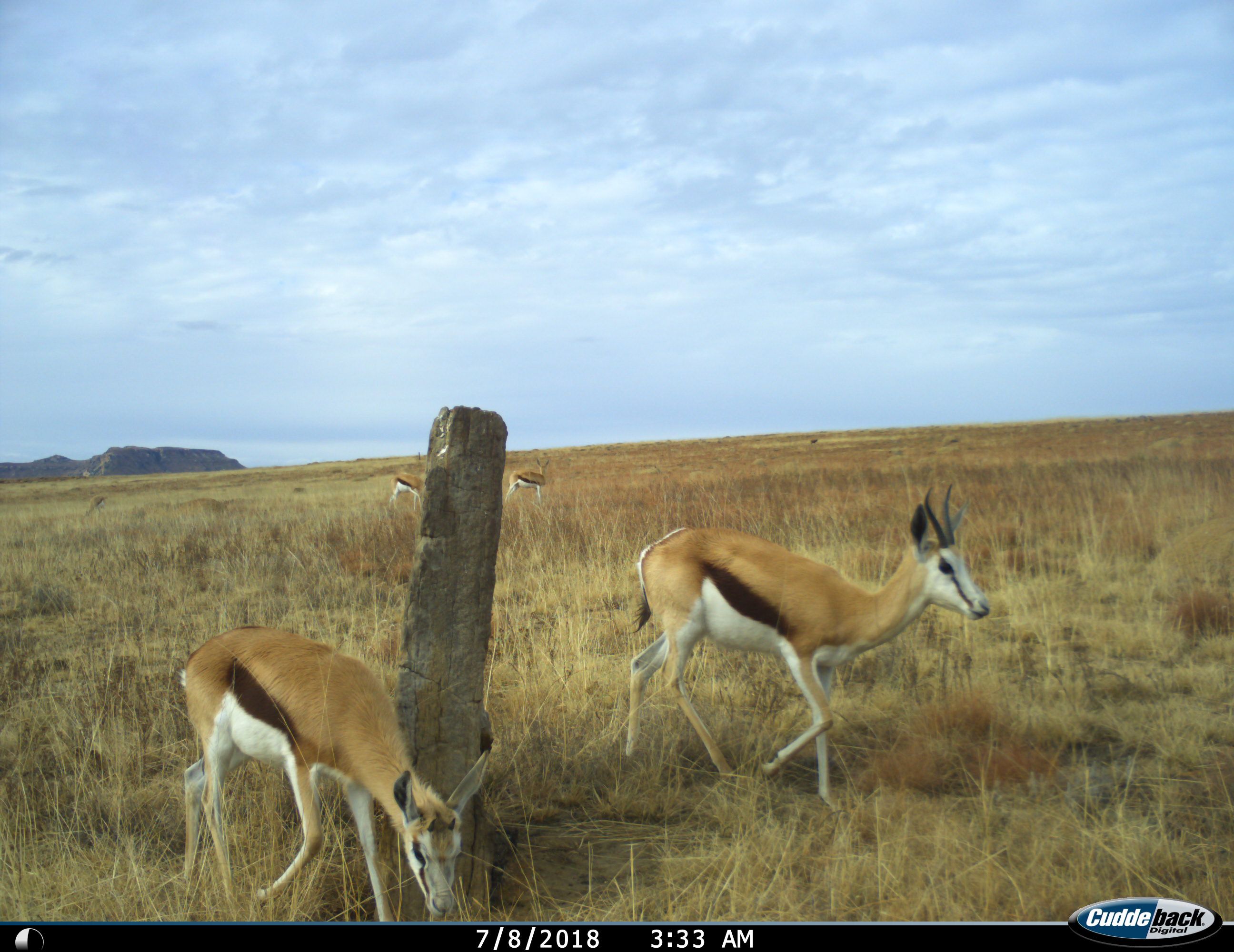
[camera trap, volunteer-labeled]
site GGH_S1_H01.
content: unidentified animal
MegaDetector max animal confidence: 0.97